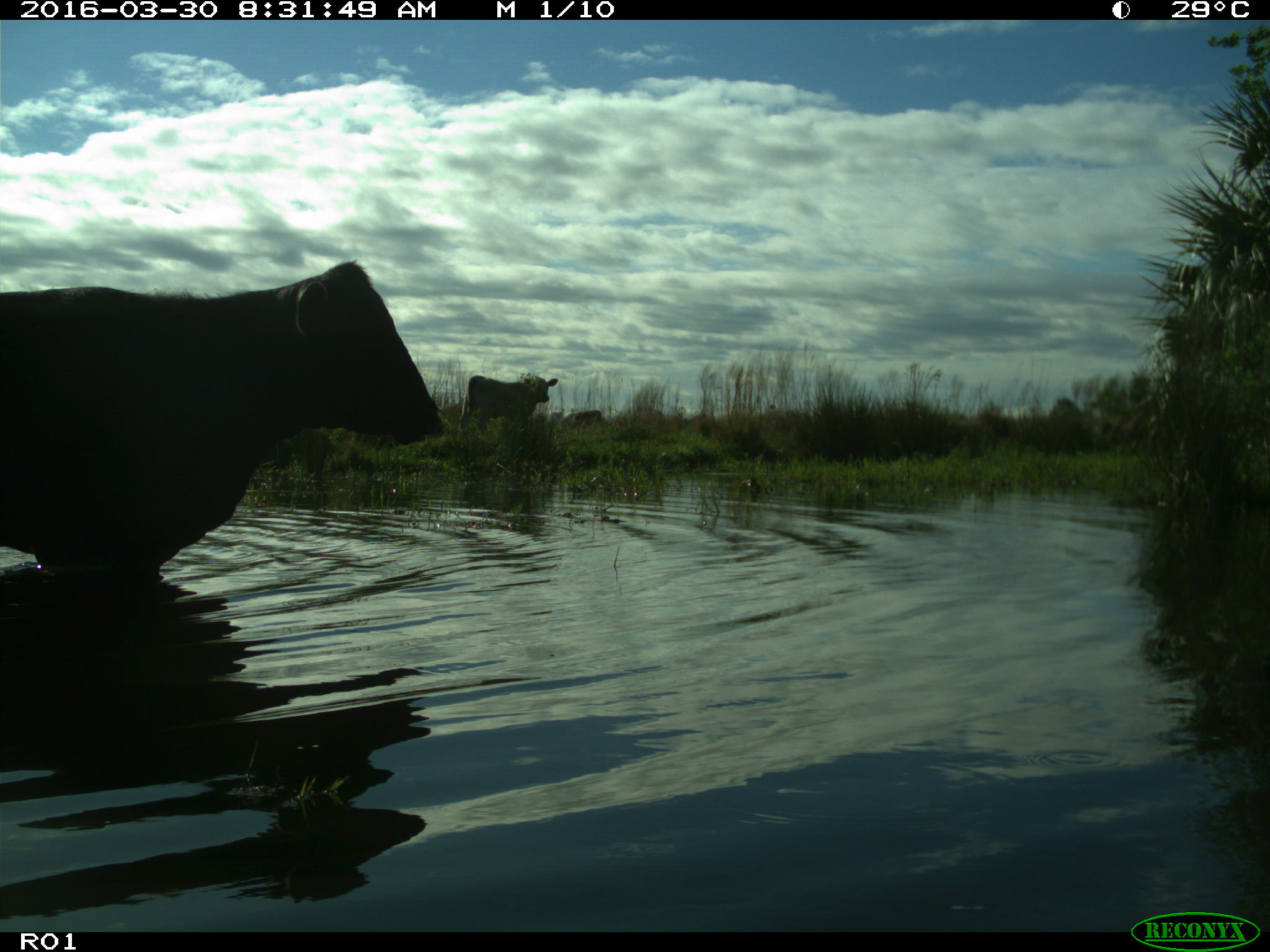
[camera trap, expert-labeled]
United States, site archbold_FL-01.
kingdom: Animalia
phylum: Chordata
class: Mammalia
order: Artiodactyla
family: Bovidae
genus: Bos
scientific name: Bos taurus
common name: domestic cow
Bos taurus (domestic cow).